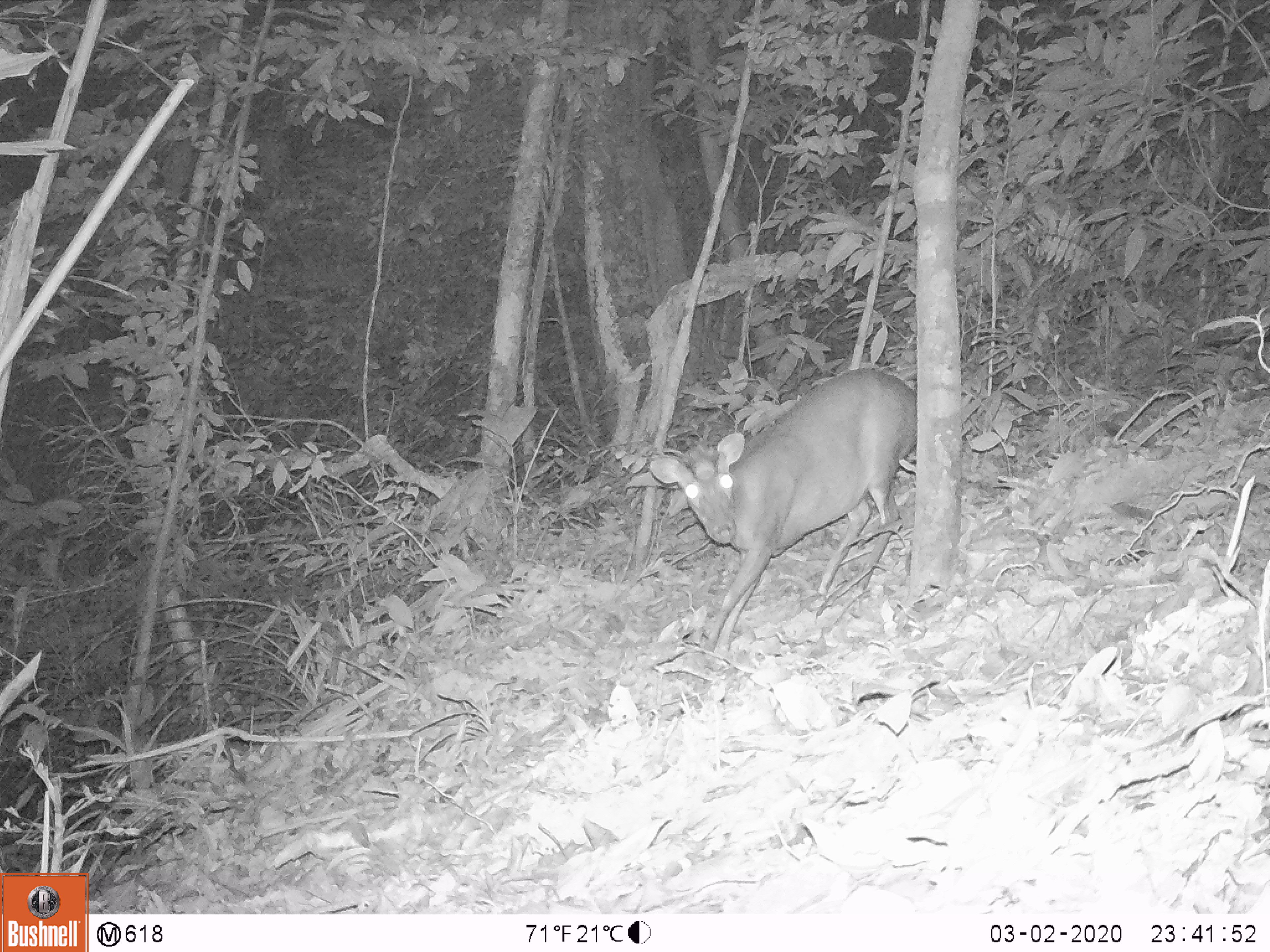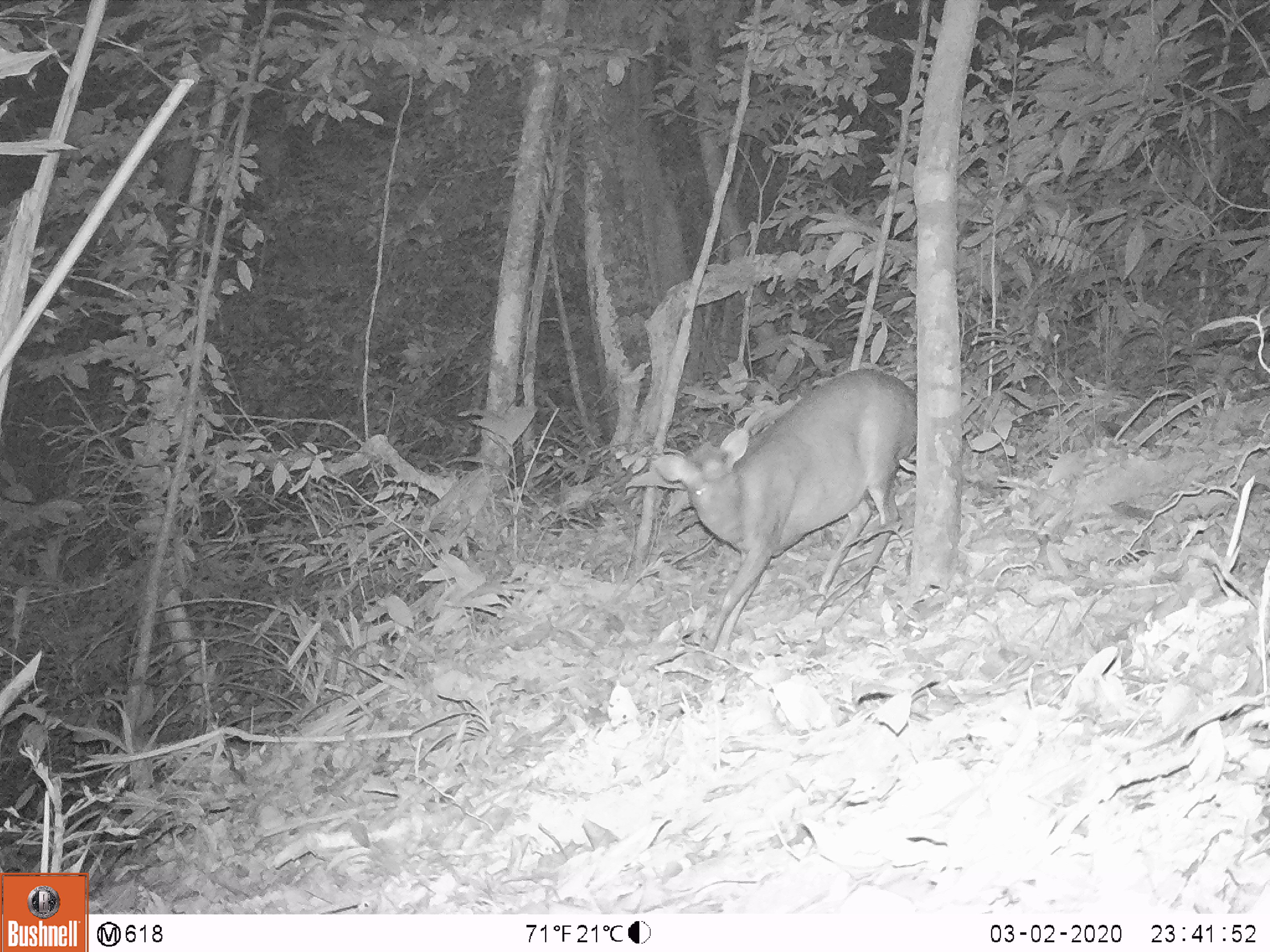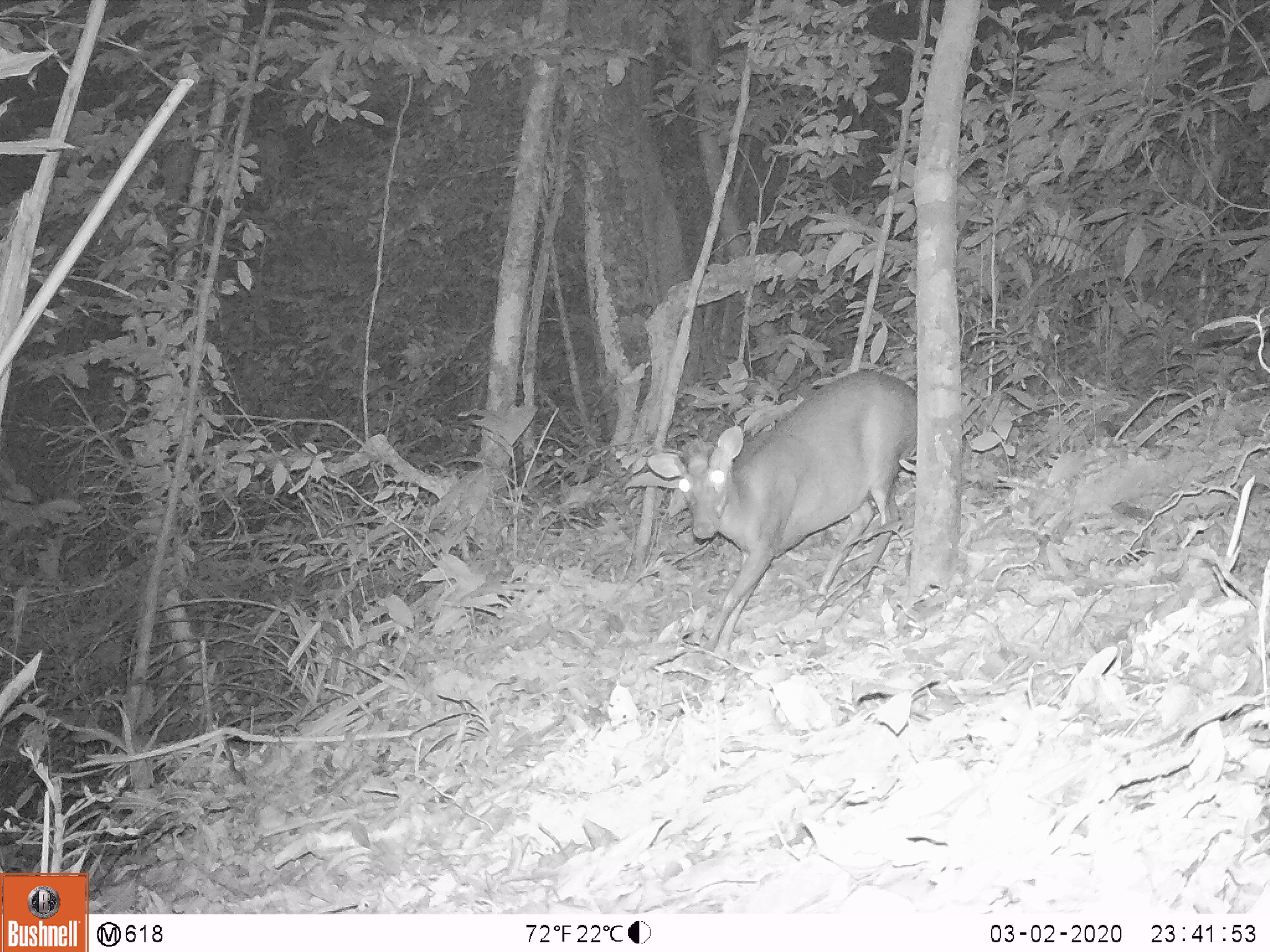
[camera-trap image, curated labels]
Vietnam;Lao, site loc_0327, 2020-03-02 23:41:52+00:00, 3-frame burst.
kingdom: Animalia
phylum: Chordata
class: Mammalia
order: Artiodactyla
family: Cervidae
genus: Muntiacus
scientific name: Muntiacus rooseveltorum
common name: roosevelt's muntjac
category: roosevelts muntjac group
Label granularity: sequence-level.